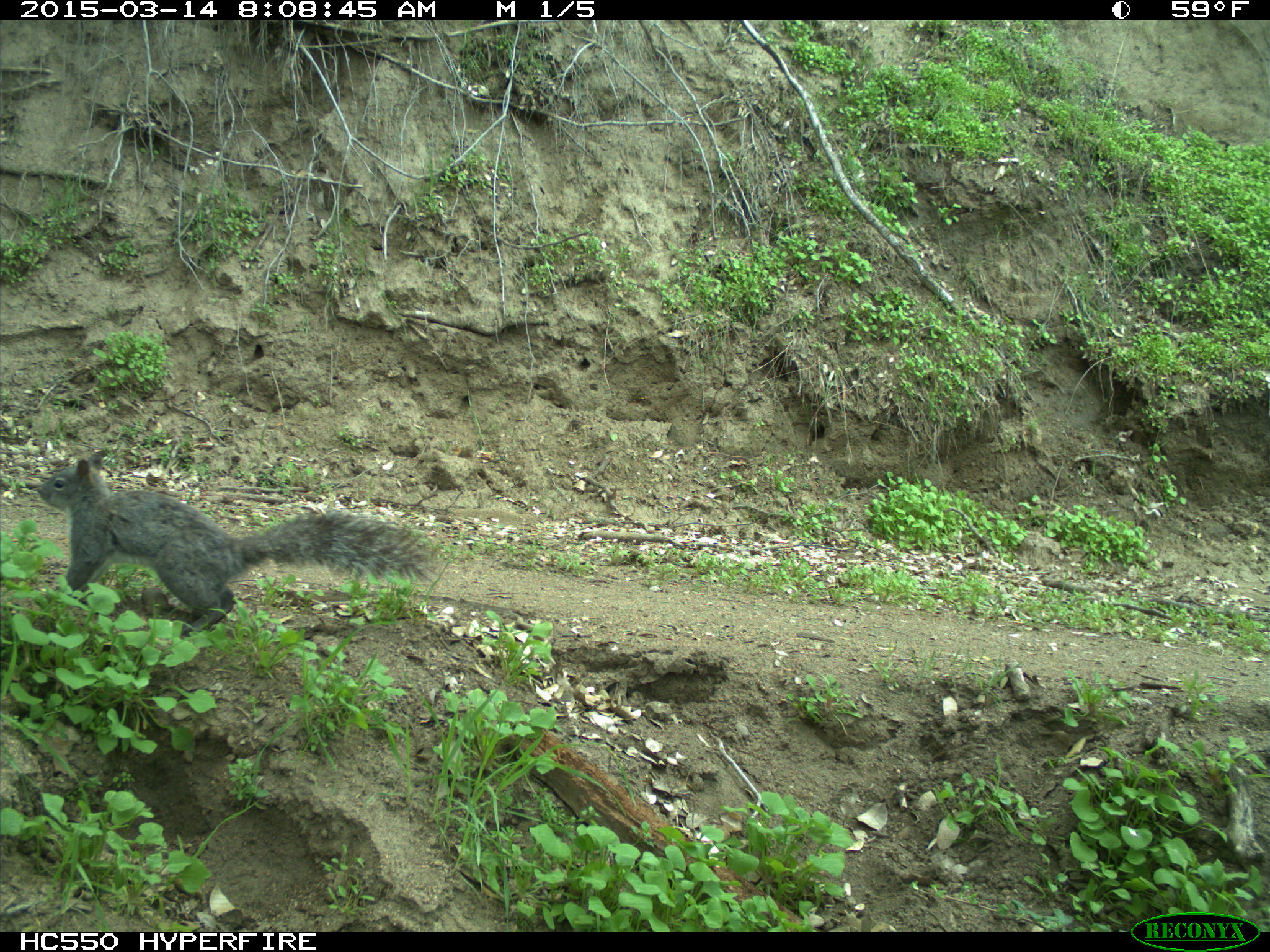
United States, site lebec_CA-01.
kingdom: Animalia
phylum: Chordata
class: Mammalia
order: Rodentia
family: Sciuridae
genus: Sciurus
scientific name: Sciurus carolinensis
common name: eastern gray squirrel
Sciurus carolinensis (eastern gray squirrel).